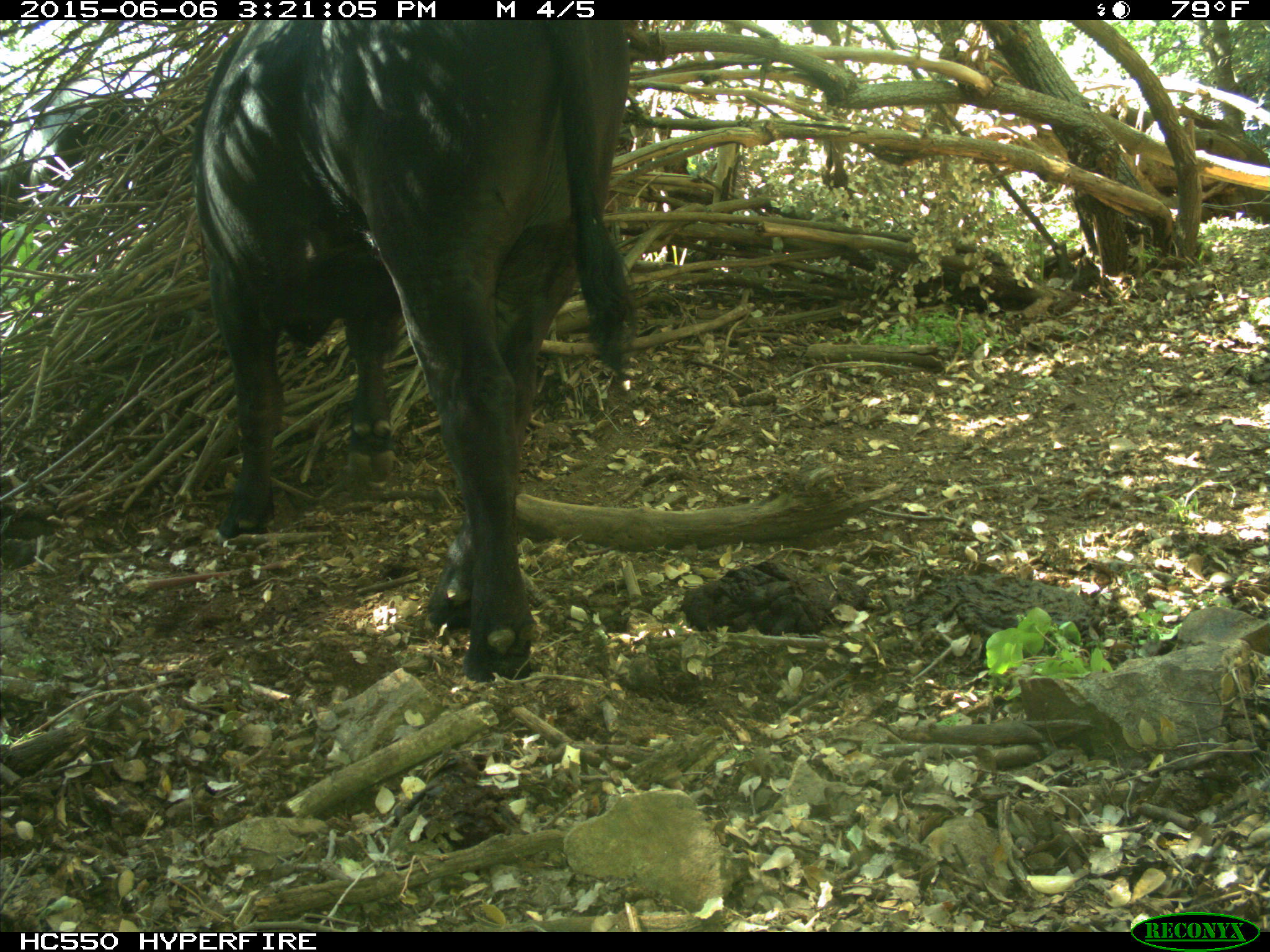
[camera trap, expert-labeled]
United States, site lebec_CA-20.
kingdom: Animalia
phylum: Chordata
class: Mammalia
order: Artiodactyla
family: Bovidae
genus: Bos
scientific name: Bos taurus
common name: domestic cow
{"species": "Bos taurus (domestic cow)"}